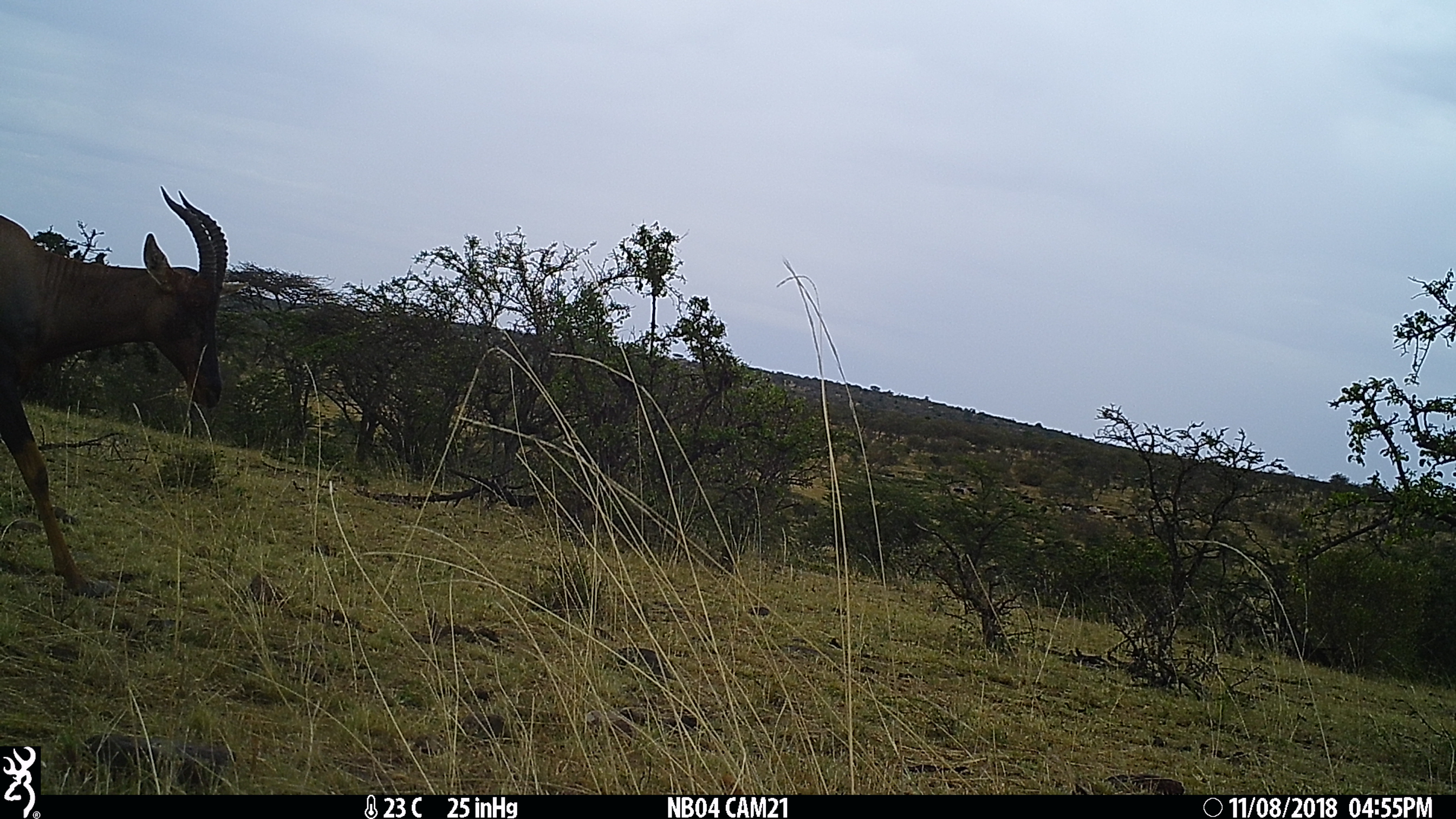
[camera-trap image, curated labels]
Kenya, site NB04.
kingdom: Animalia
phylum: Chordata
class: Mammalia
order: Artiodactyla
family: Bovidae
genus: Damaliscus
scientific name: Damaliscus lunatus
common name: topi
Topi (Damaliscus lunatus).